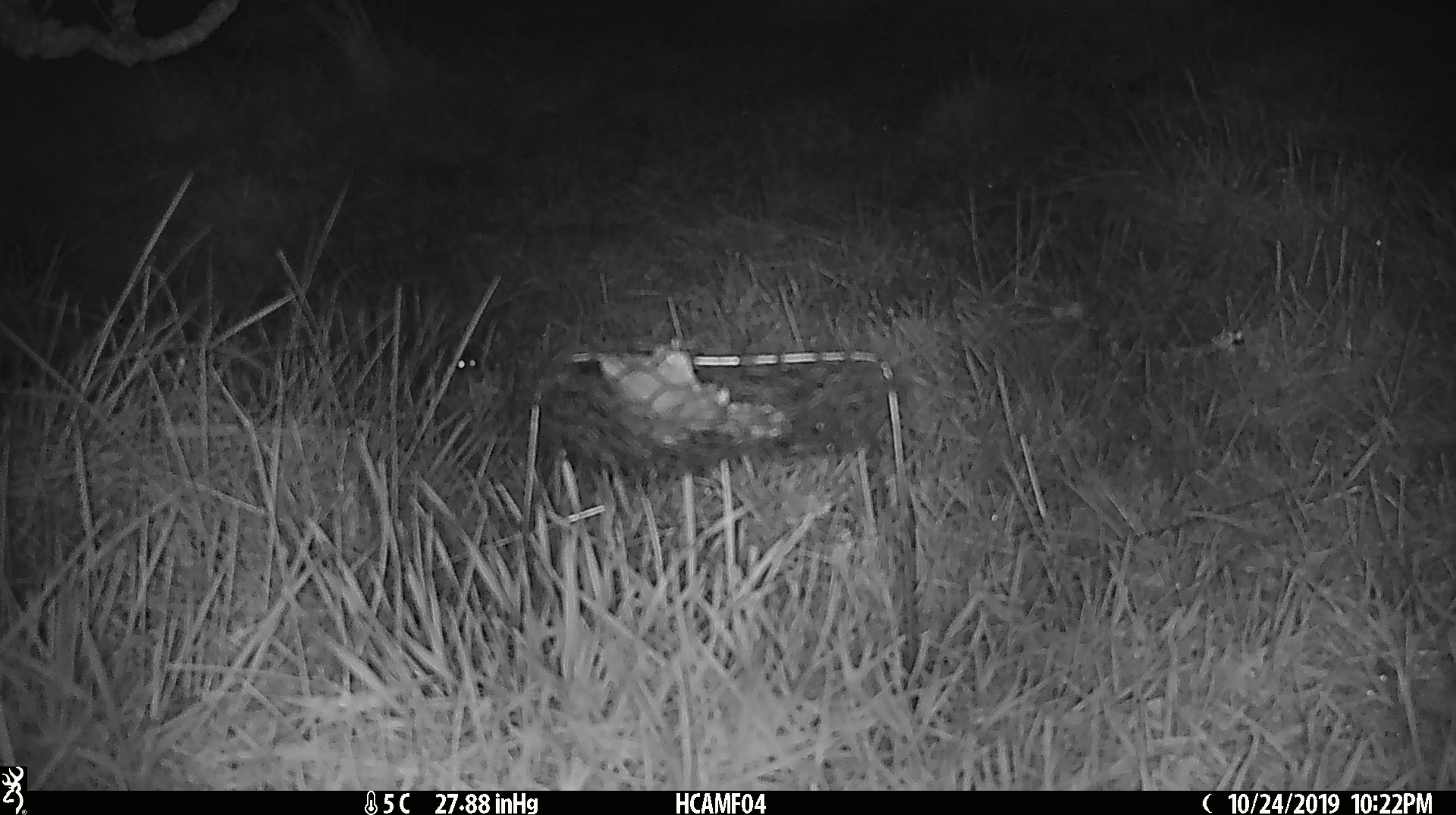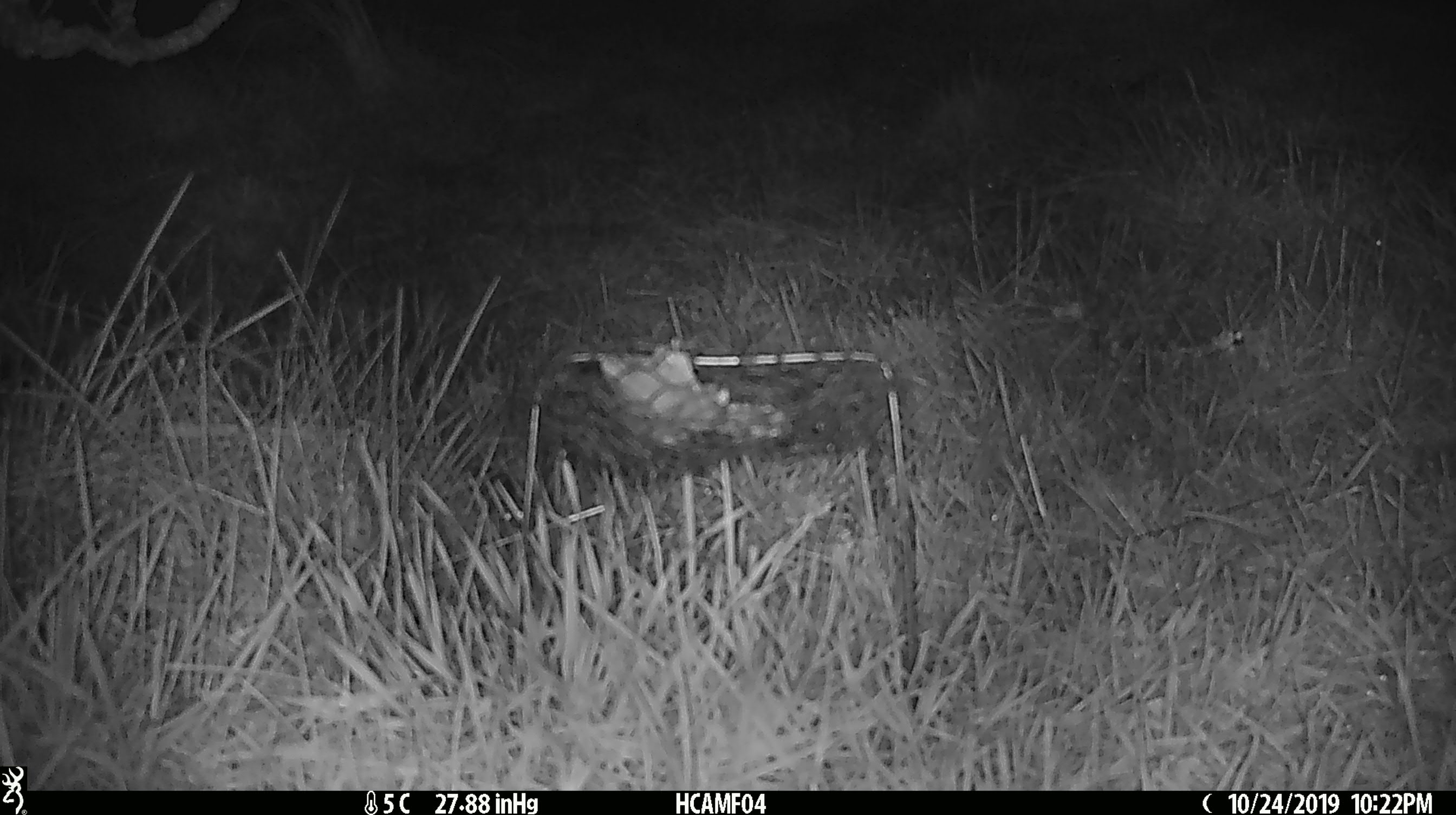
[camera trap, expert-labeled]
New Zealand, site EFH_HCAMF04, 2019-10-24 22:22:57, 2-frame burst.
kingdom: Animalia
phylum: Chordata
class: Mammalia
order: Rodentia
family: Muridae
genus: Mus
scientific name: Mus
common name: mouse